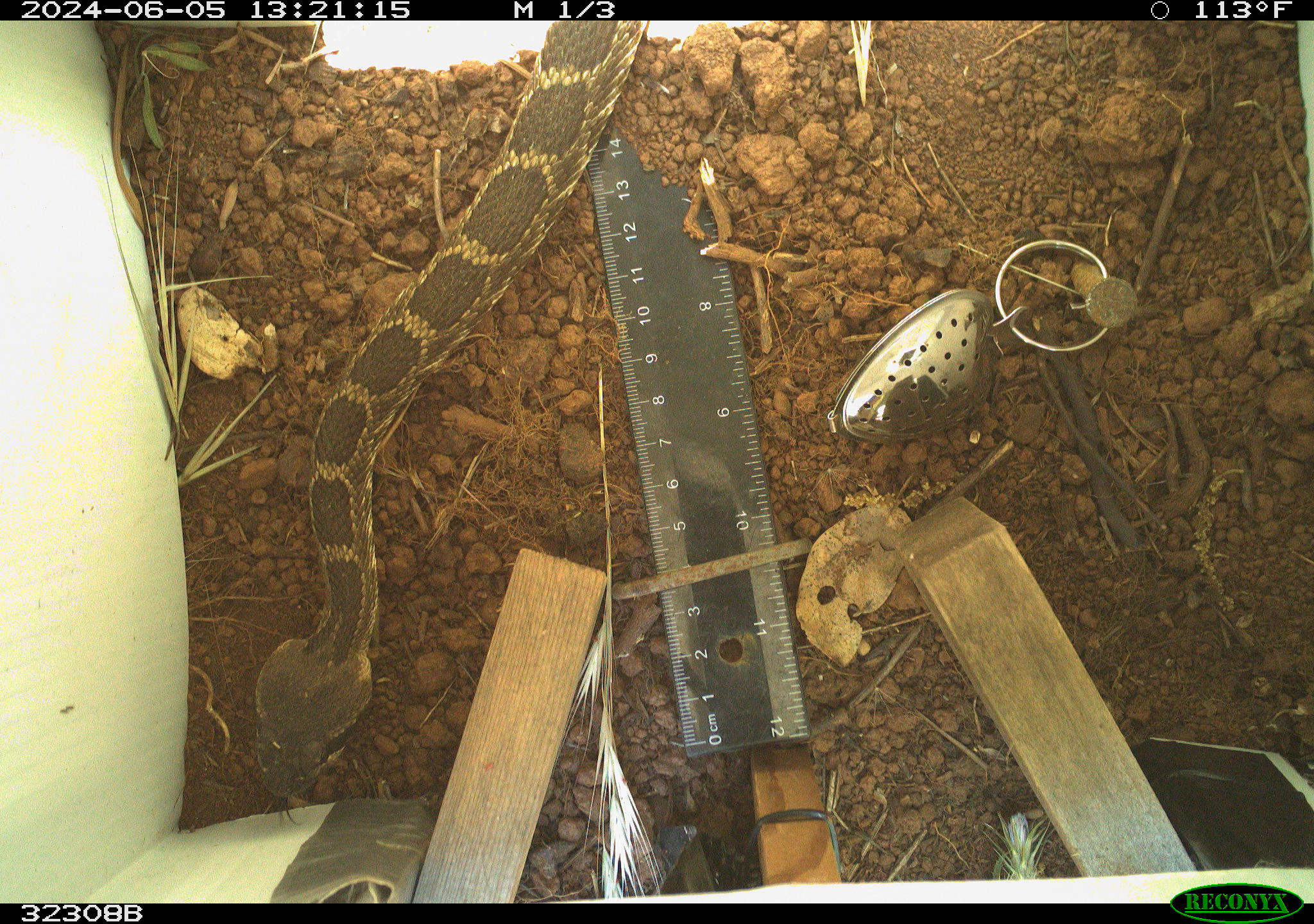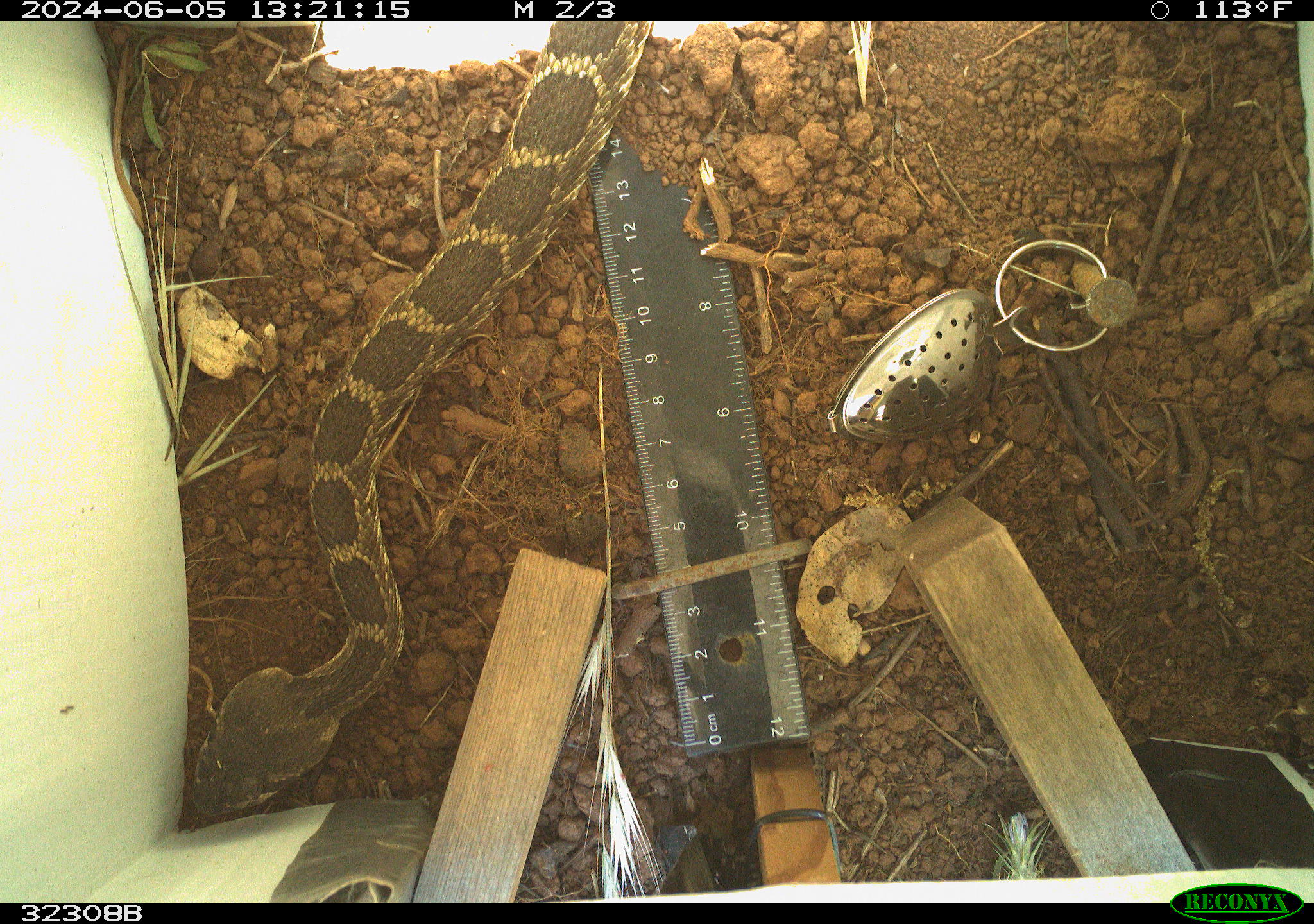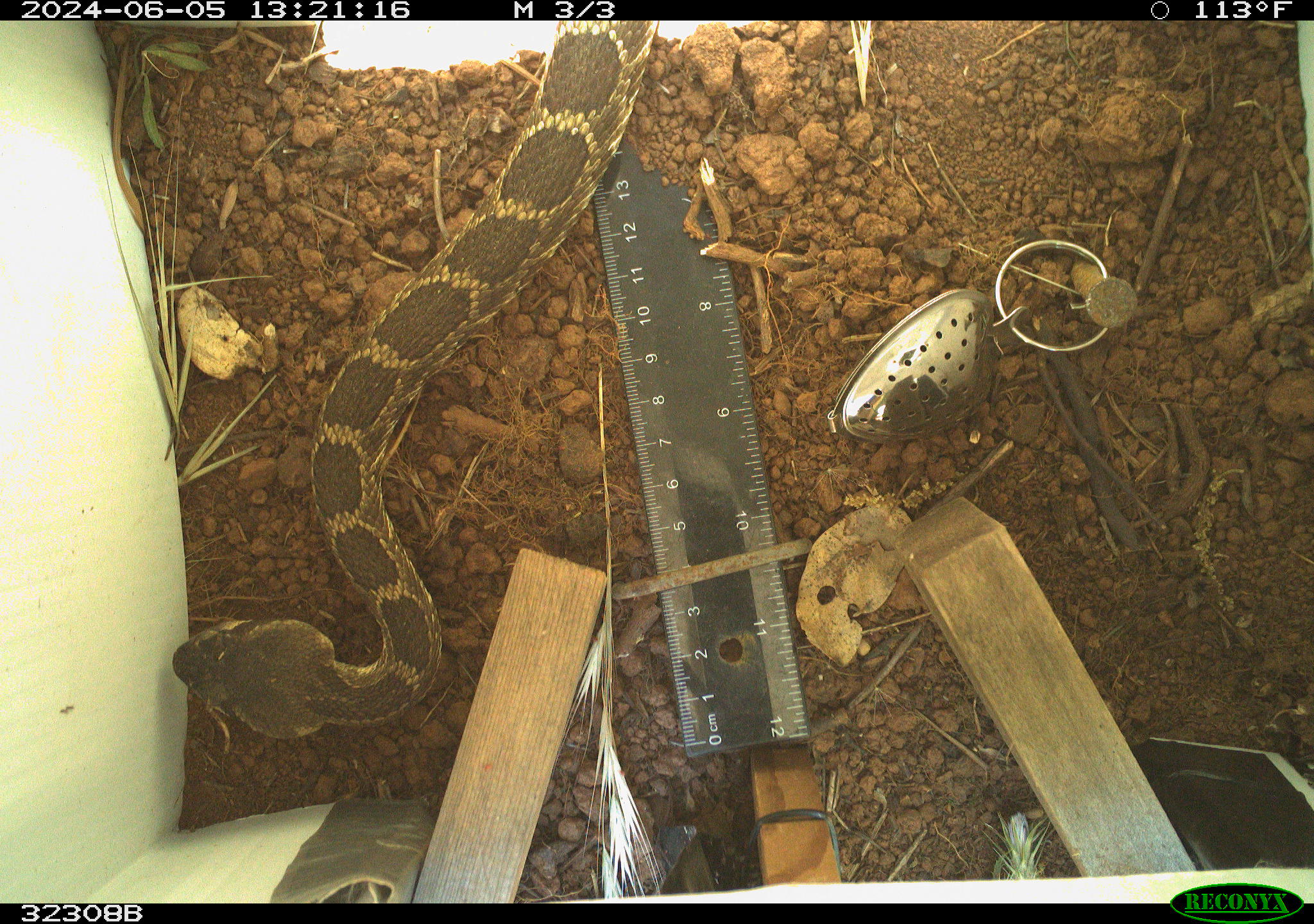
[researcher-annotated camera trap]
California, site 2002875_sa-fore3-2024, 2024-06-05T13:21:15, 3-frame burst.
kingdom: Animalia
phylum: Chordata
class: Reptilia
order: Squamata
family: Viperidae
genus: Crotalus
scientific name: Crotalus oreganus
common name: western rattlesnake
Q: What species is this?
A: Western rattlesnake (Crotalus oreganus).